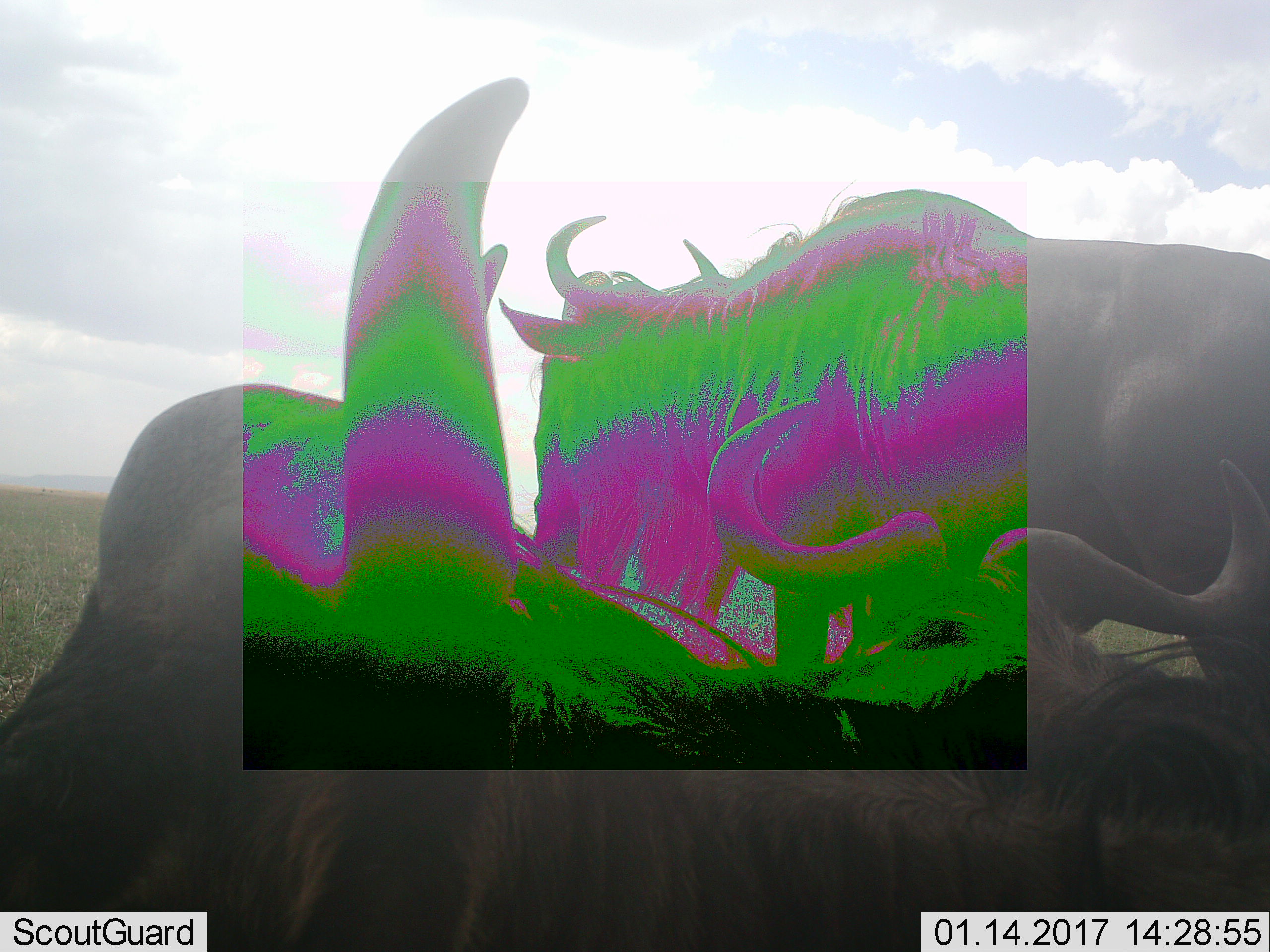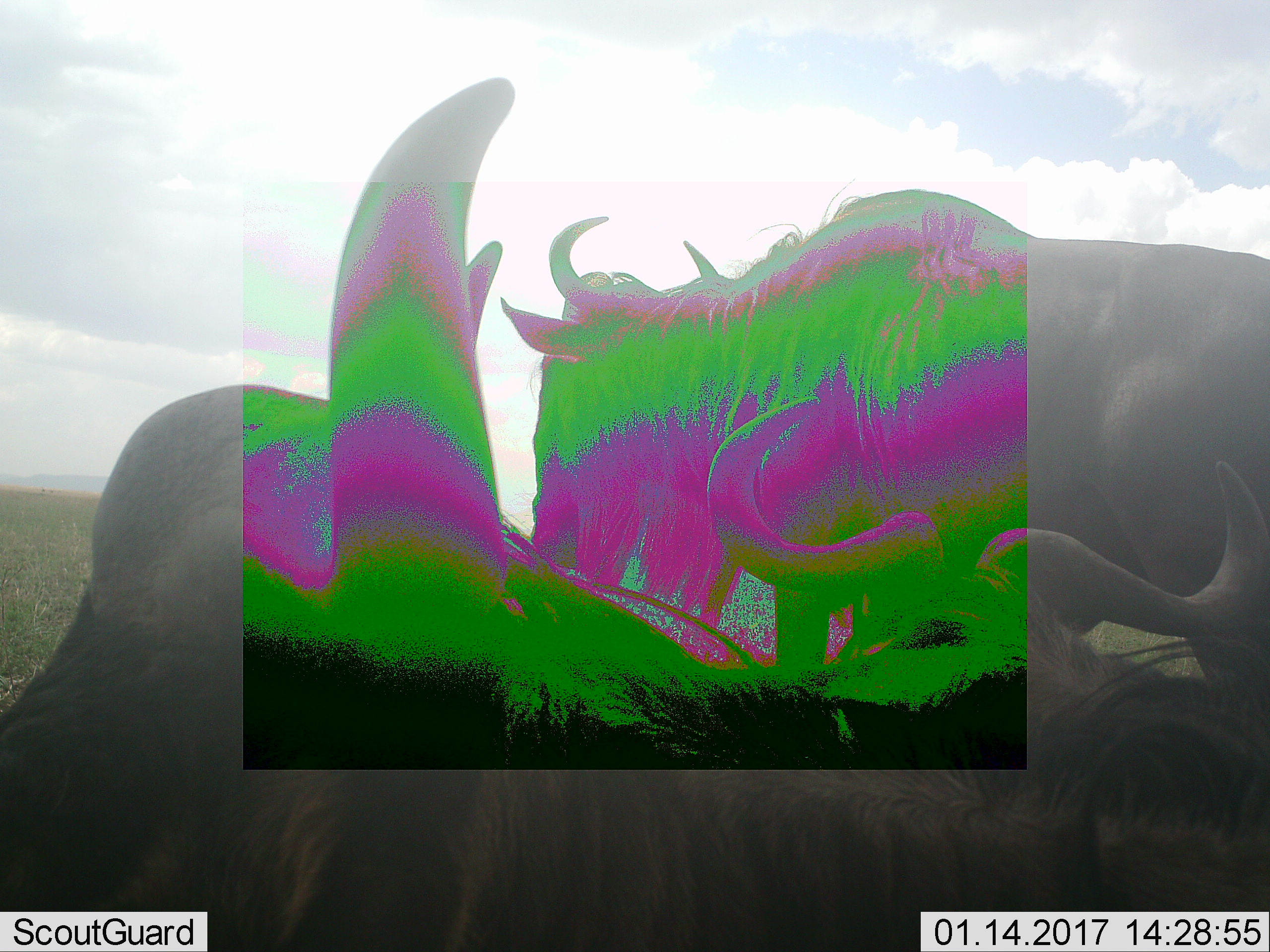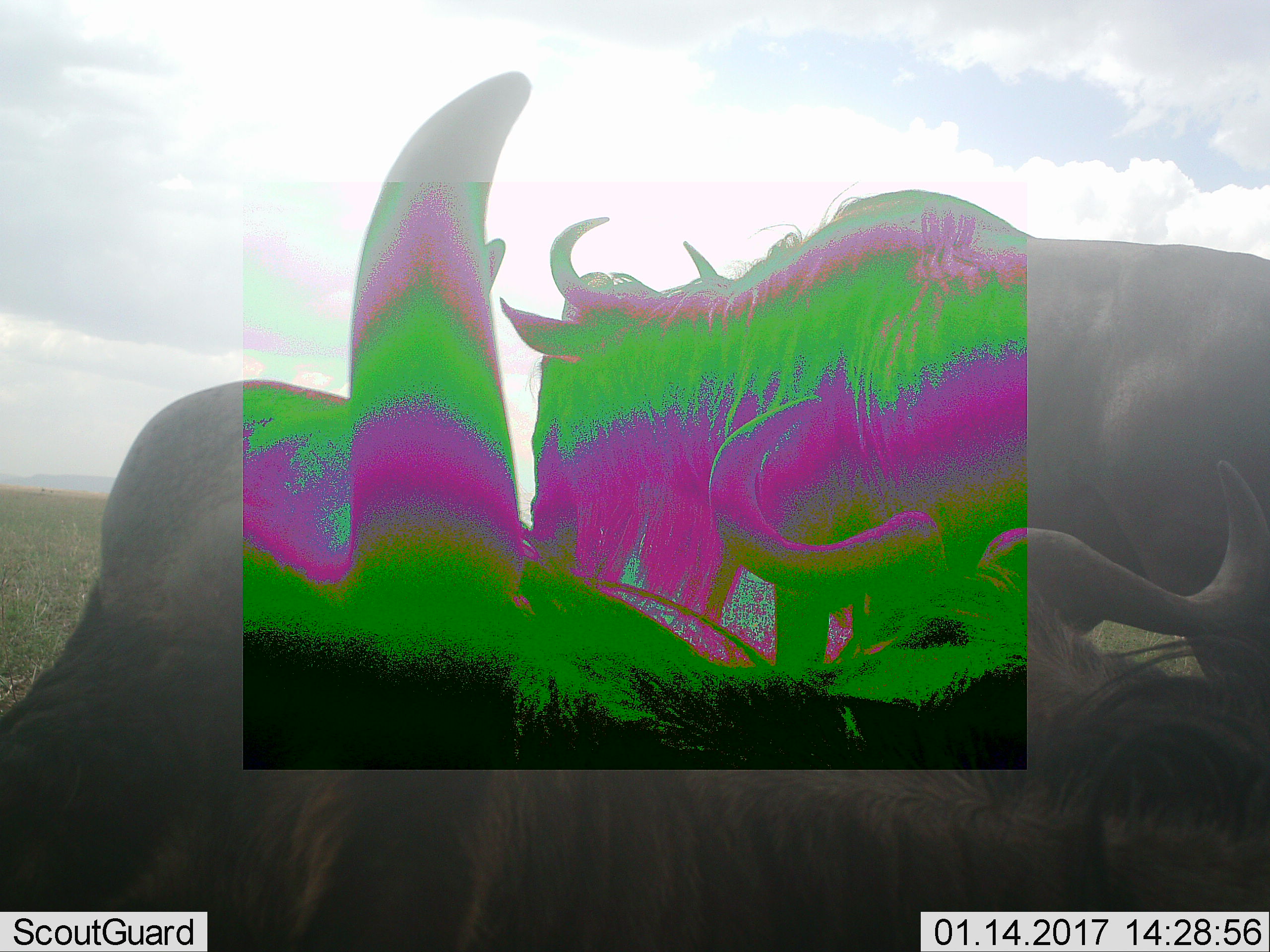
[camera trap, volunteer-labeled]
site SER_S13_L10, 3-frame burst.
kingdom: Animalia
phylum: Chordata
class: Mammalia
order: Artiodactyla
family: Bovidae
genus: Connochaetes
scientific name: Connochaetes taurinus taurinus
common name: blue wildebeest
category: wildebeestblue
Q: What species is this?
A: Wildebeestblue (blue wildebeest) (Connochaetes taurinus taurinus).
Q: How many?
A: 3.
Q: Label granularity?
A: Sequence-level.